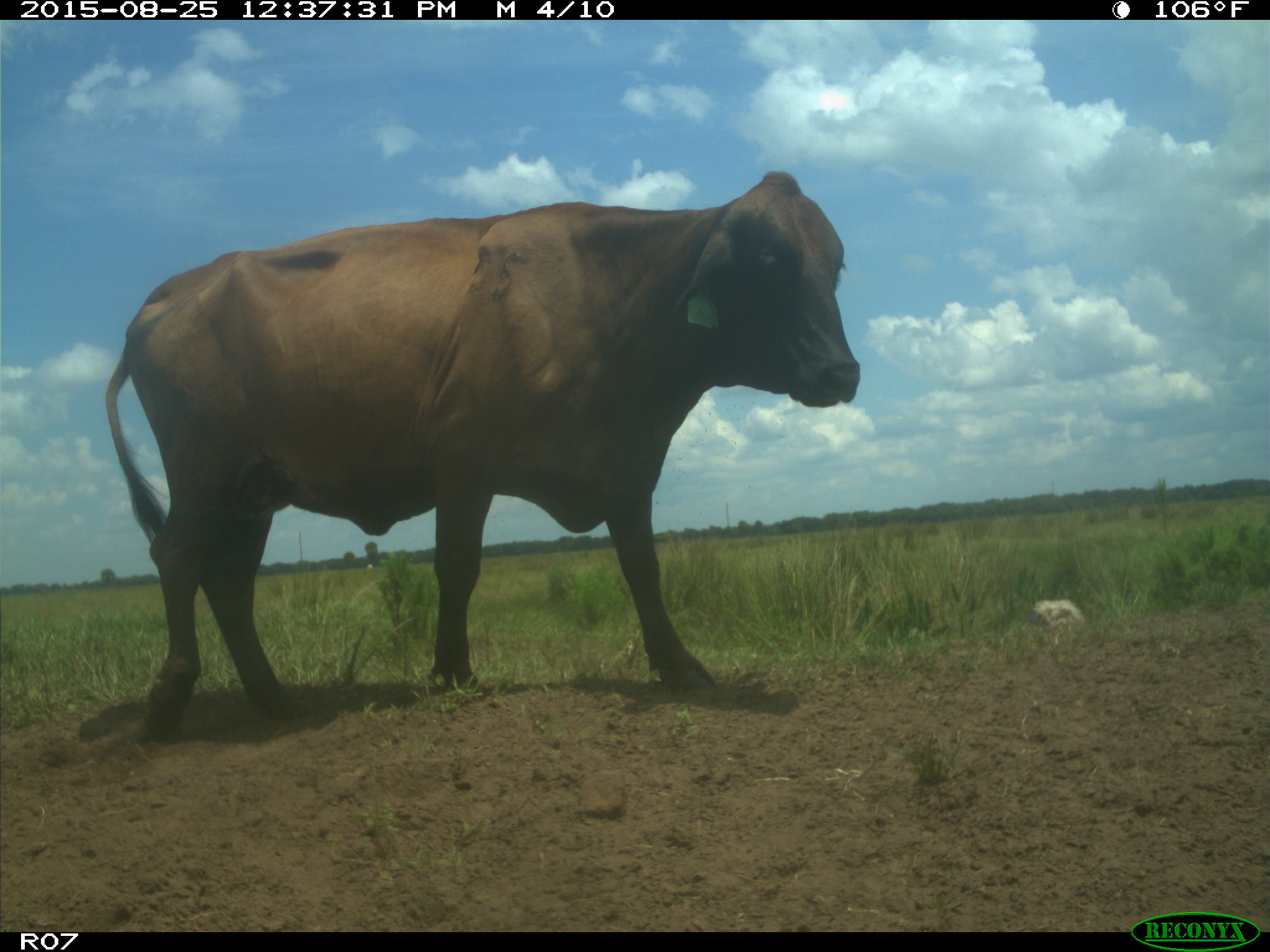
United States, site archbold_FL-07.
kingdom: Animalia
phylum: Chordata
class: Mammalia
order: Artiodactyla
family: Bovidae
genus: Bos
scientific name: Bos taurus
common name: domestic cow